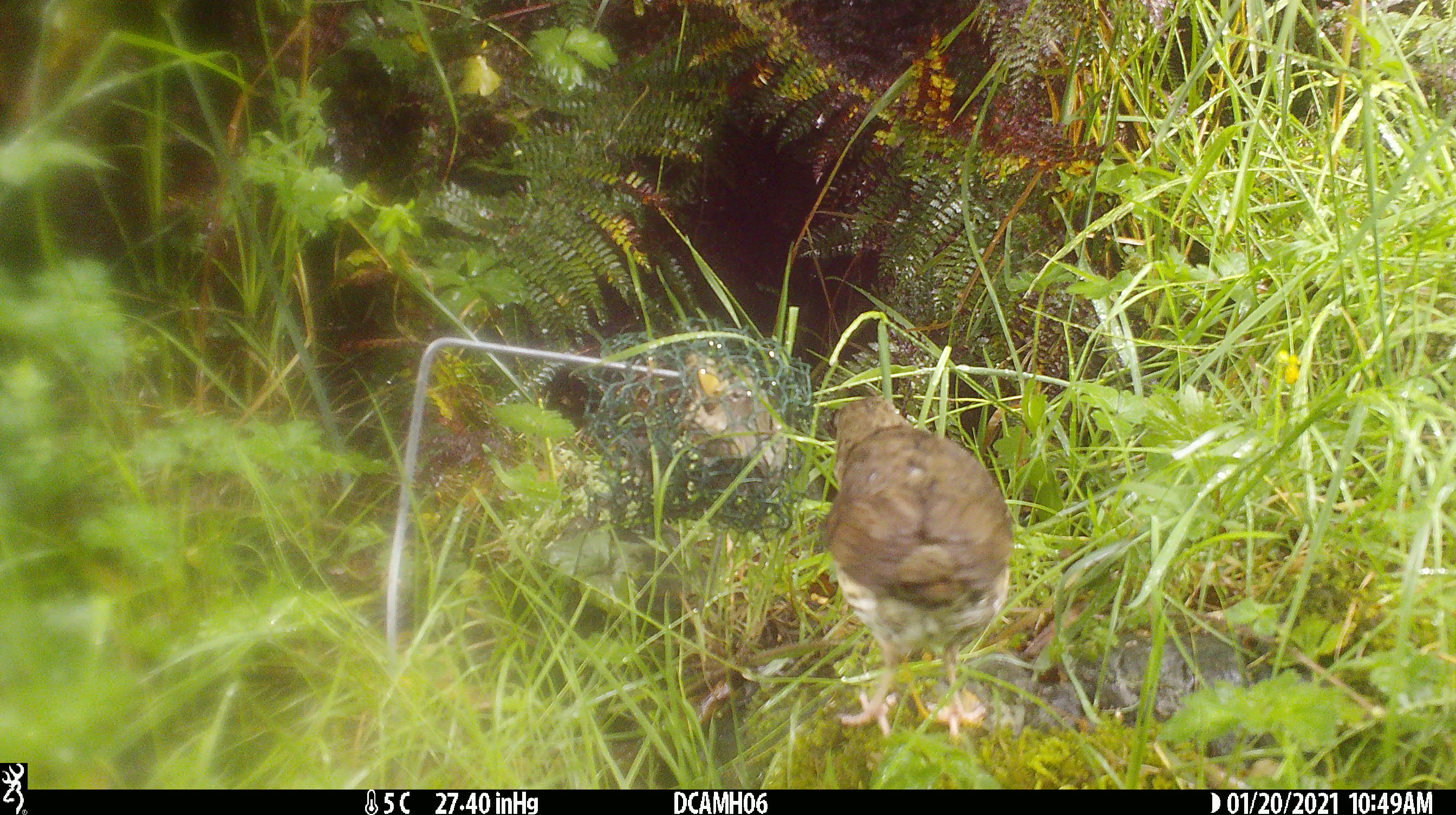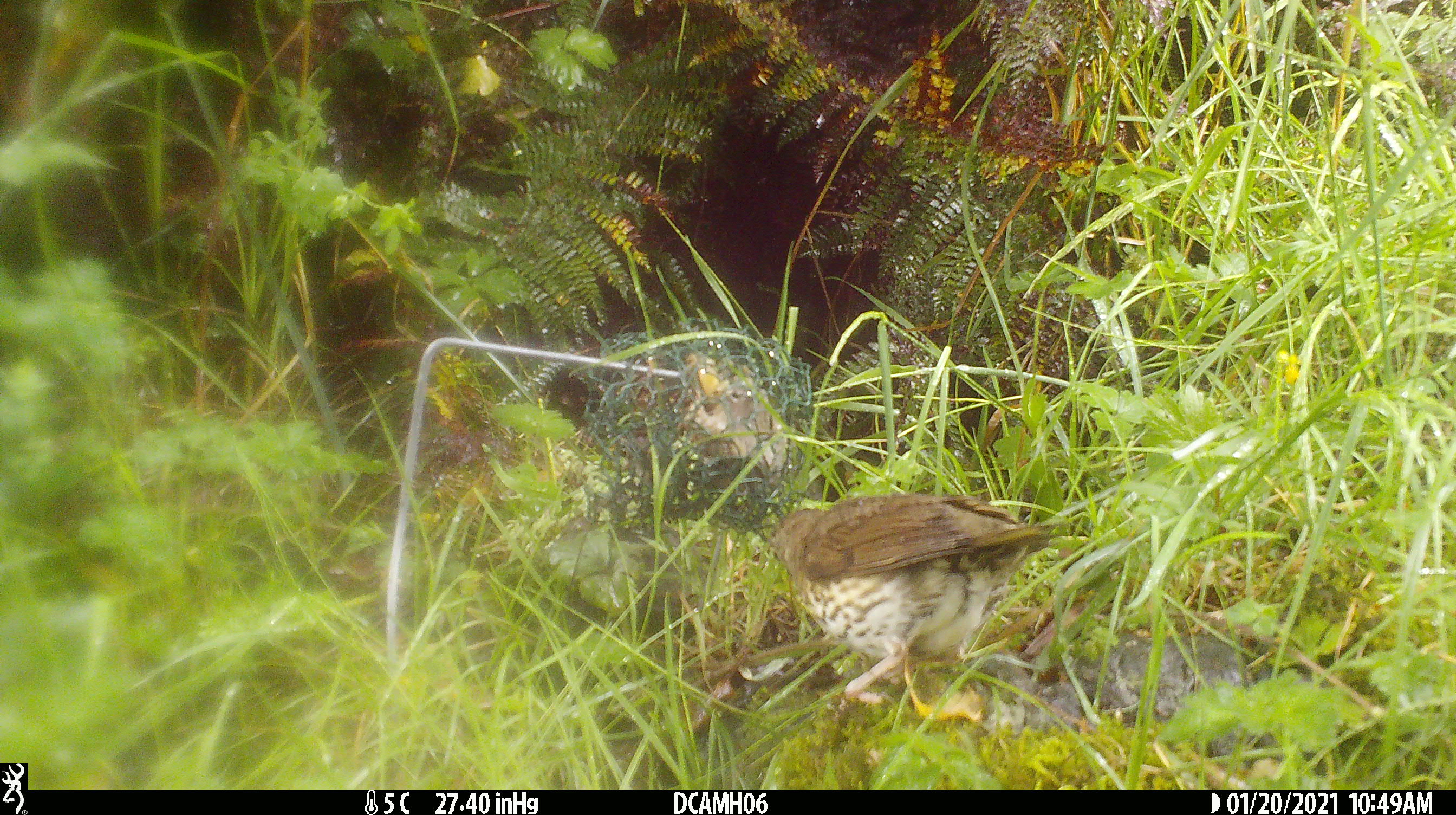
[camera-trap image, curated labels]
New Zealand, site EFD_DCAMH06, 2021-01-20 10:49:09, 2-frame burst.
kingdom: Animalia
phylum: Chordata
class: Aves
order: Passeriformes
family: Turdidae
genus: Turdus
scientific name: Turdus philomelos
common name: song thrush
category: thrush